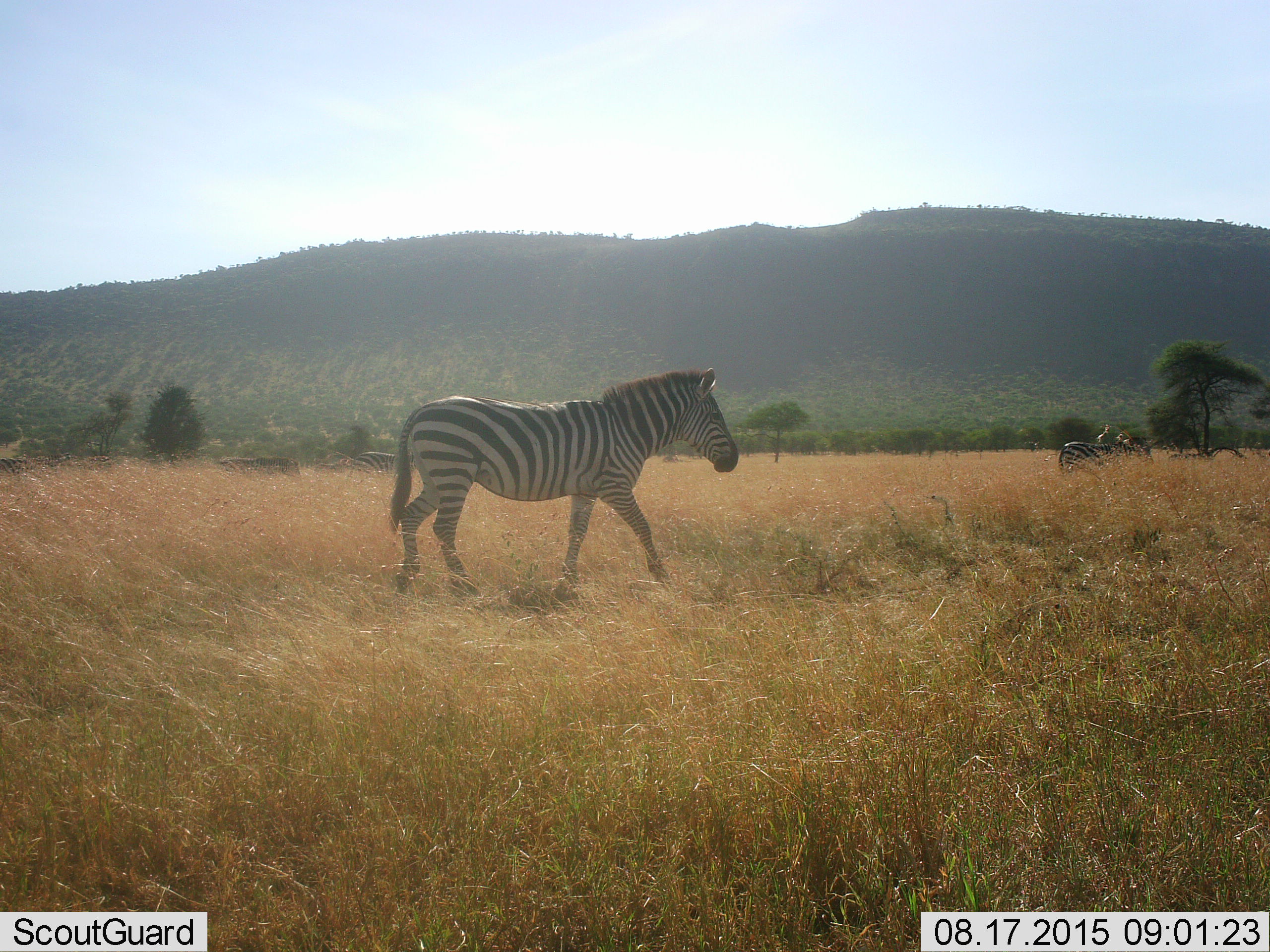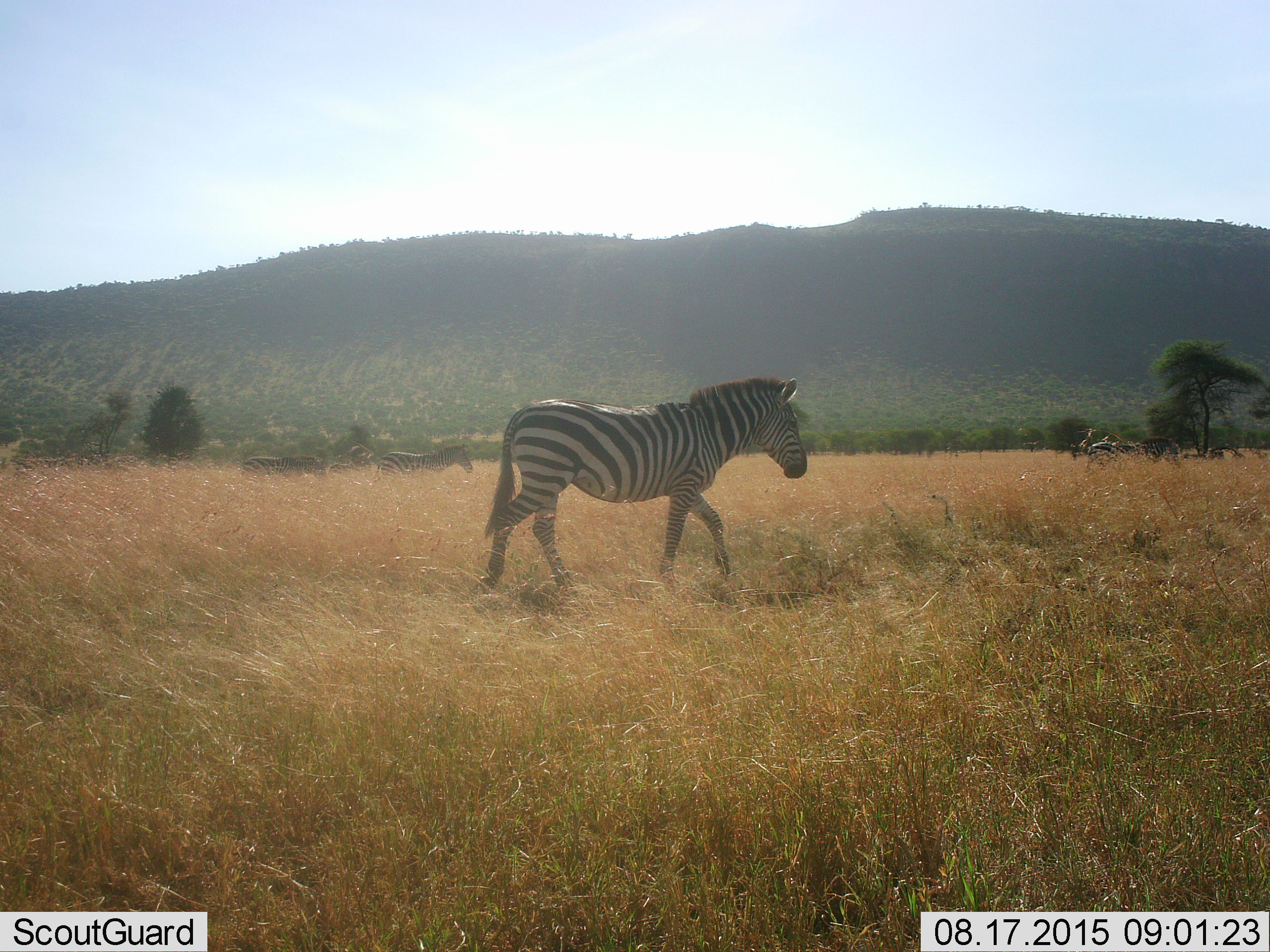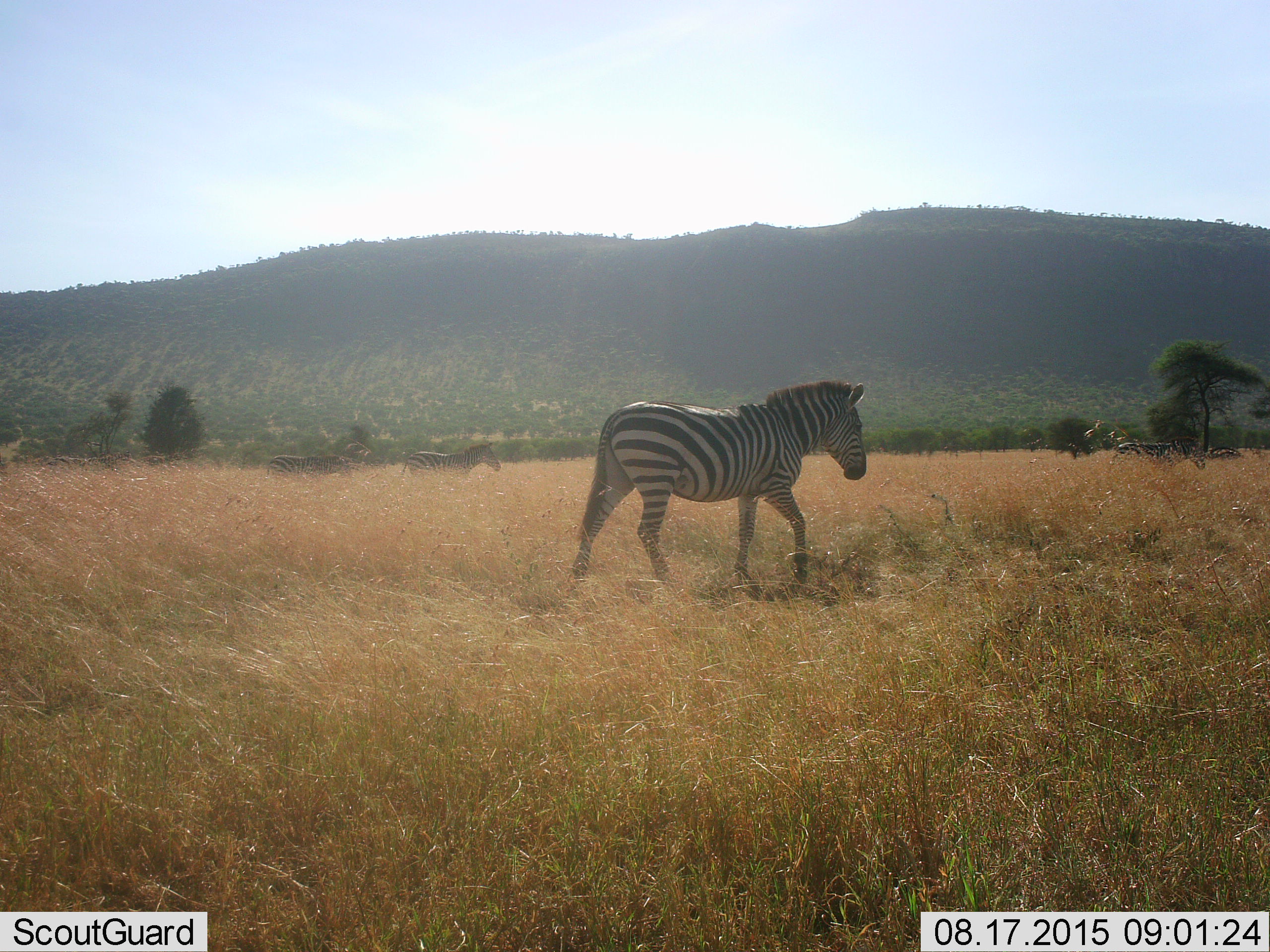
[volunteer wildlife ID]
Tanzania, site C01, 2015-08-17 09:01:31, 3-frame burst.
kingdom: Animalia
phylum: Chordata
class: Mammalia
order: Perissodactyla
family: Equidae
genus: Equus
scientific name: Equus quagga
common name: plains zebra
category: zebra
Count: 4.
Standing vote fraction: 10%.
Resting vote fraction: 0%.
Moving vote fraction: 90%.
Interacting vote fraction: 0%.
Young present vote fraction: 0%.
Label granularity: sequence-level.